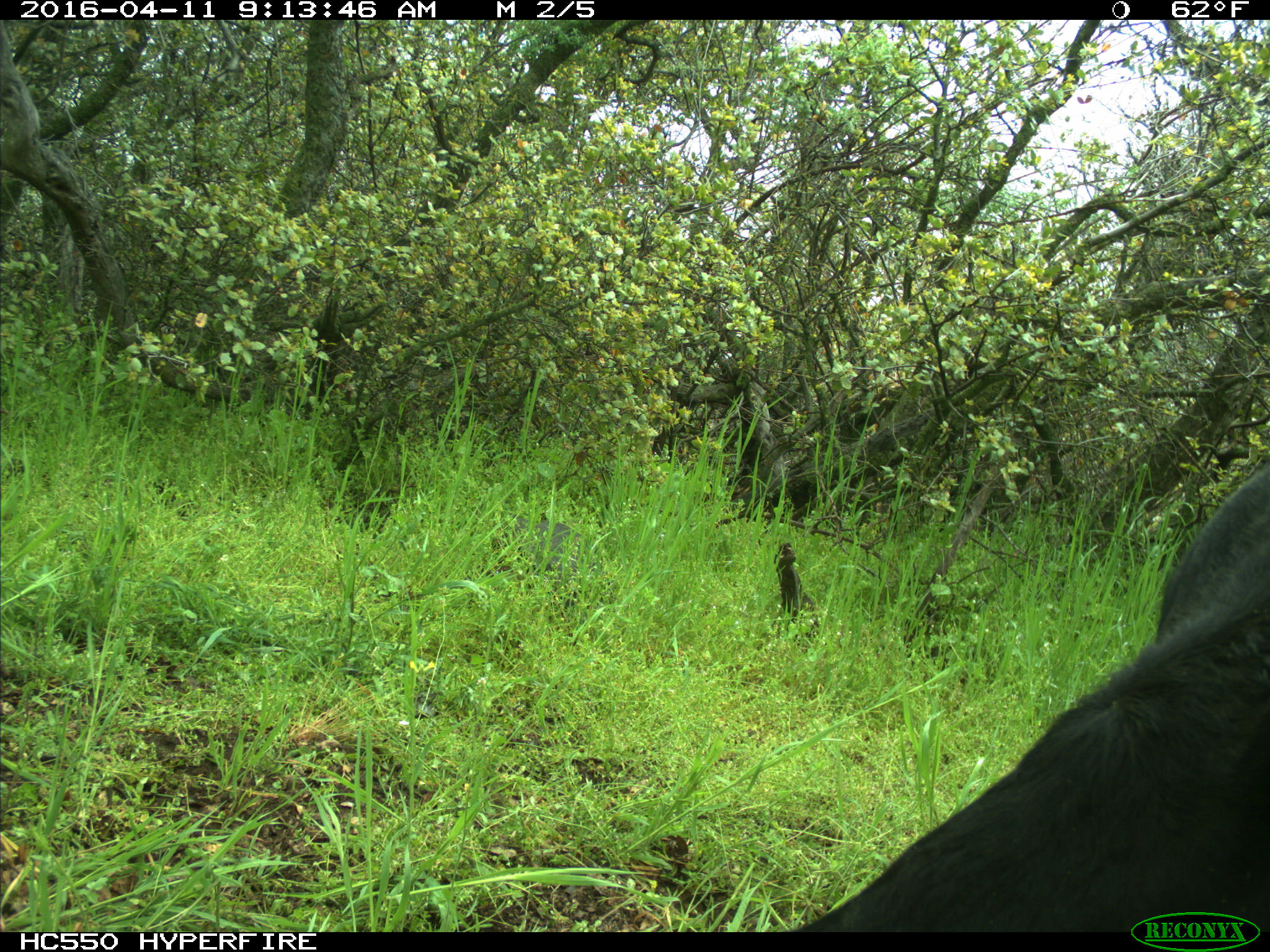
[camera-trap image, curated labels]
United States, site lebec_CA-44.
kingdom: Animalia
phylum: Chordata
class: Mammalia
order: Artiodactyla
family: Bovidae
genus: Bos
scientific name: Bos taurus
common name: domestic cow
Bos taurus (domestic cow).